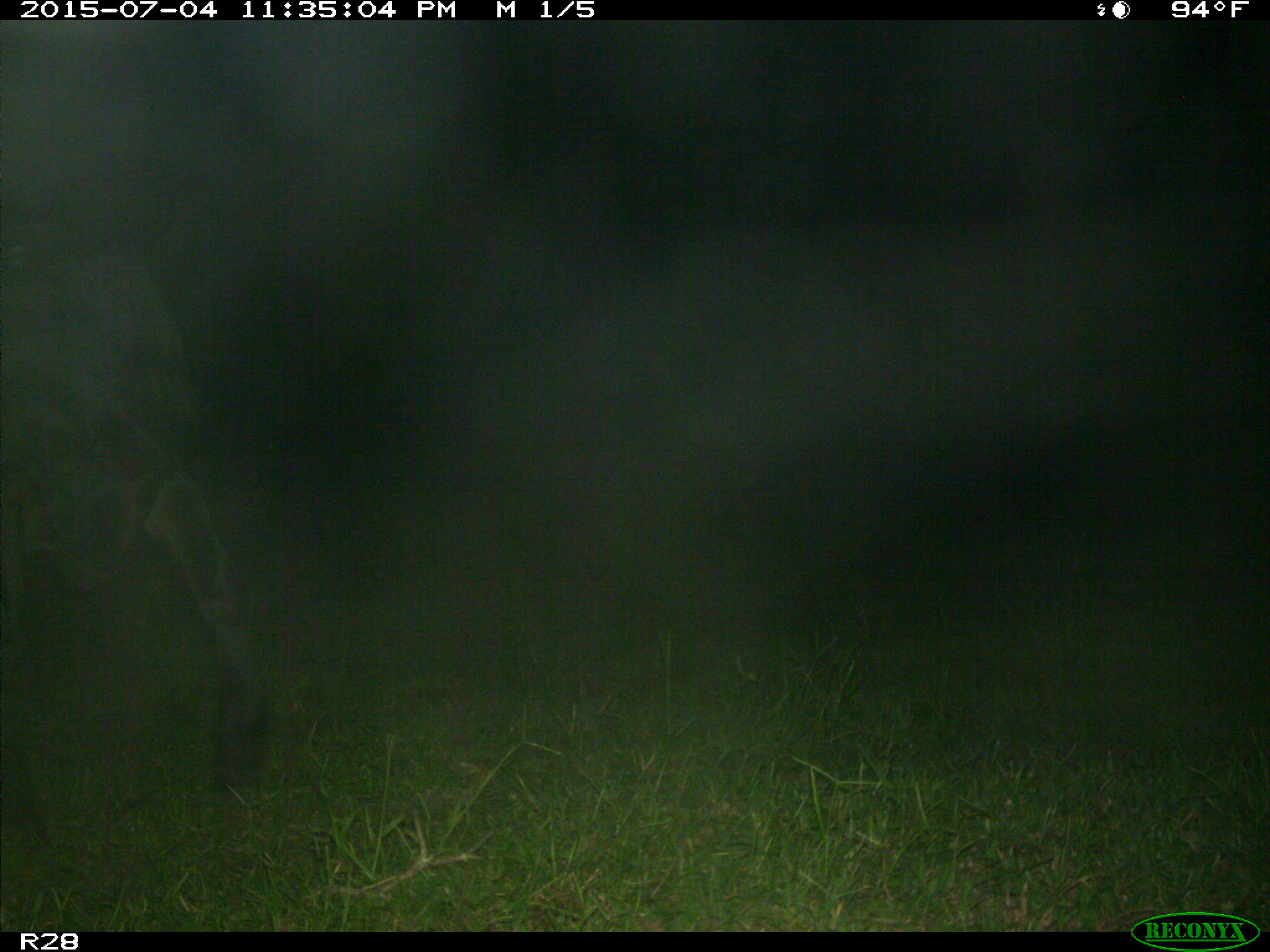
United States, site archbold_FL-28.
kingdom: Animalia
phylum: Chordata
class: Mammalia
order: Artiodactyla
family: Bovidae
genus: Bos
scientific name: Bos taurus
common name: domestic cow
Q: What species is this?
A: Bos taurus (domestic cow).